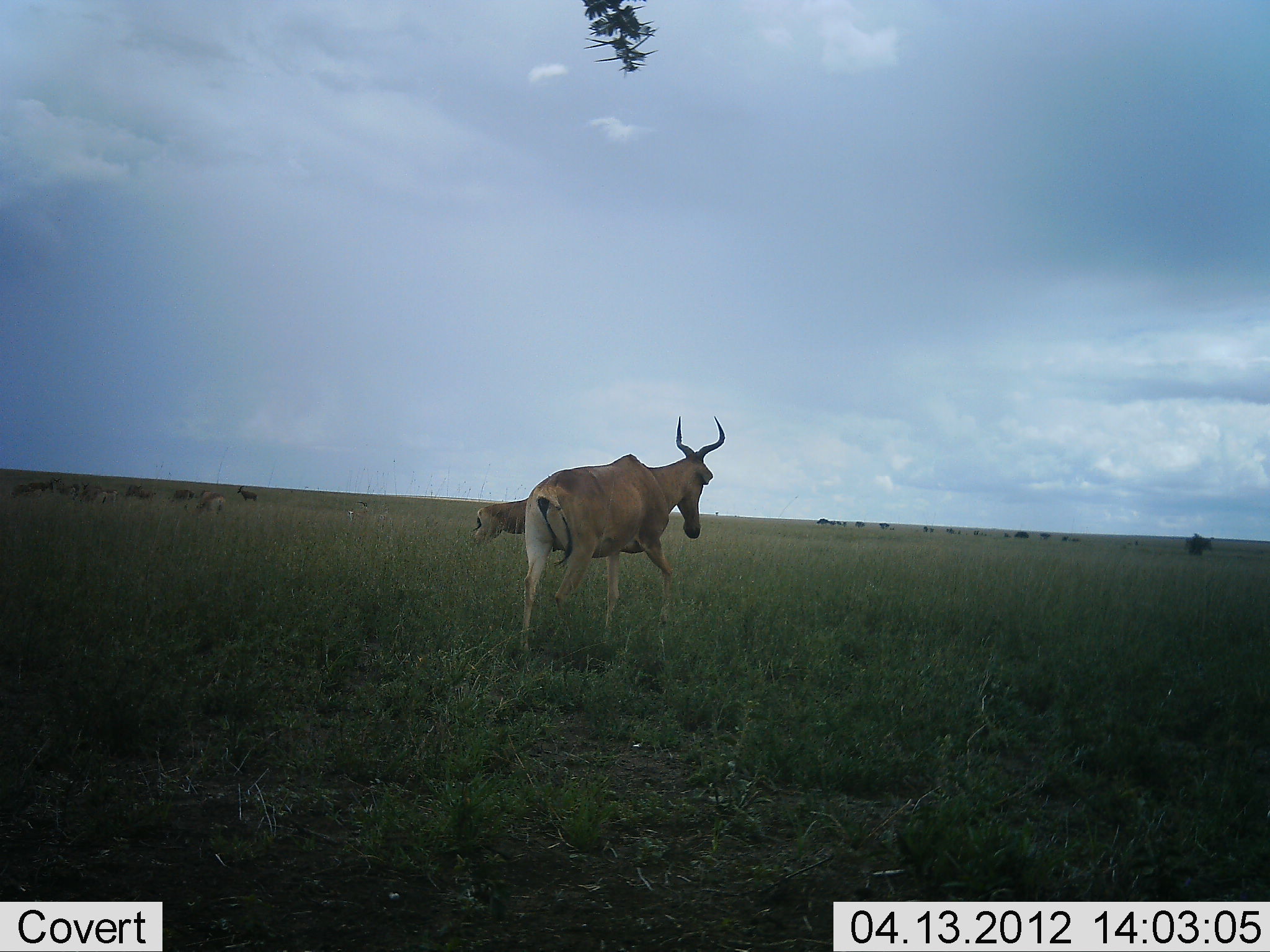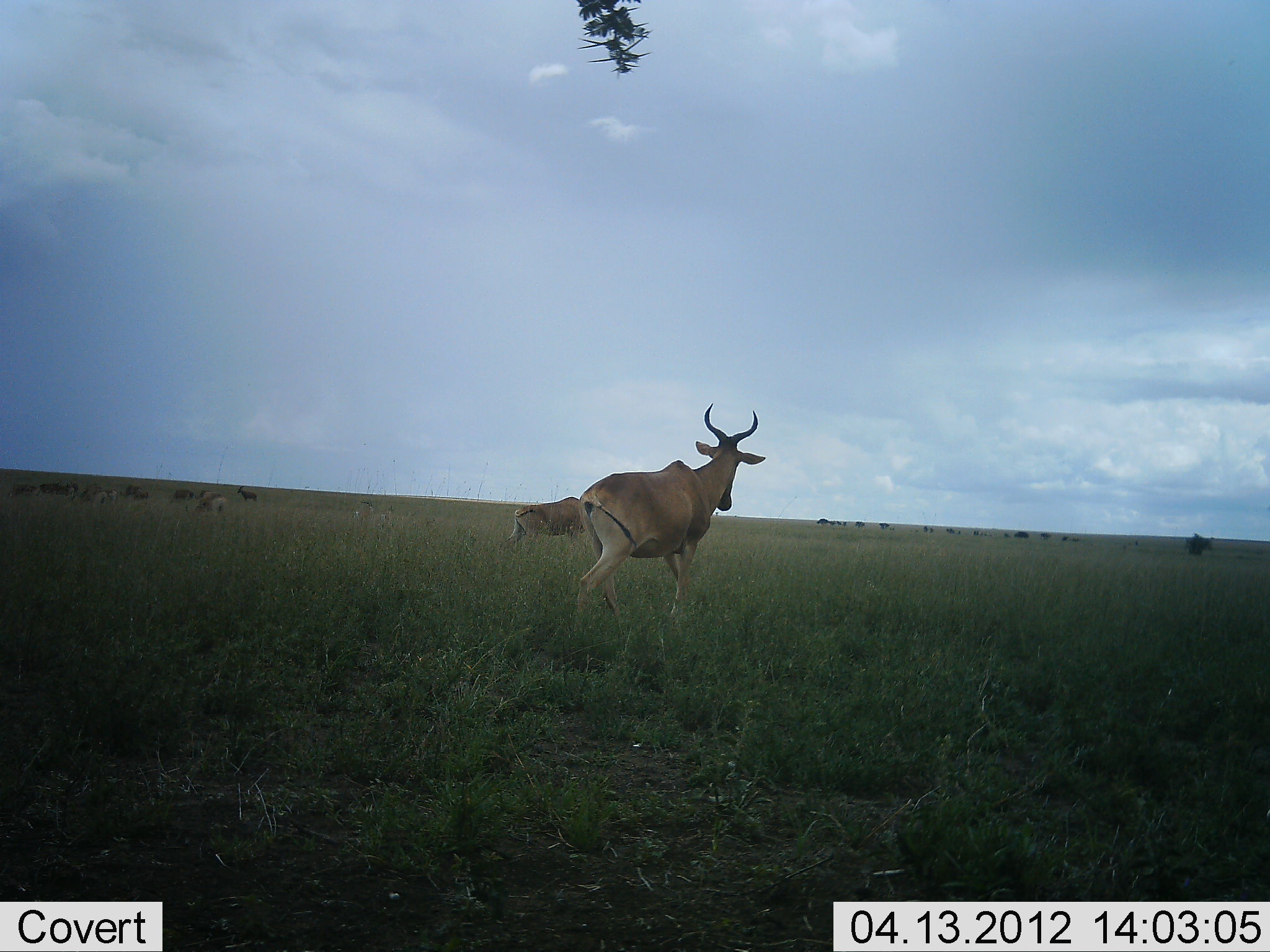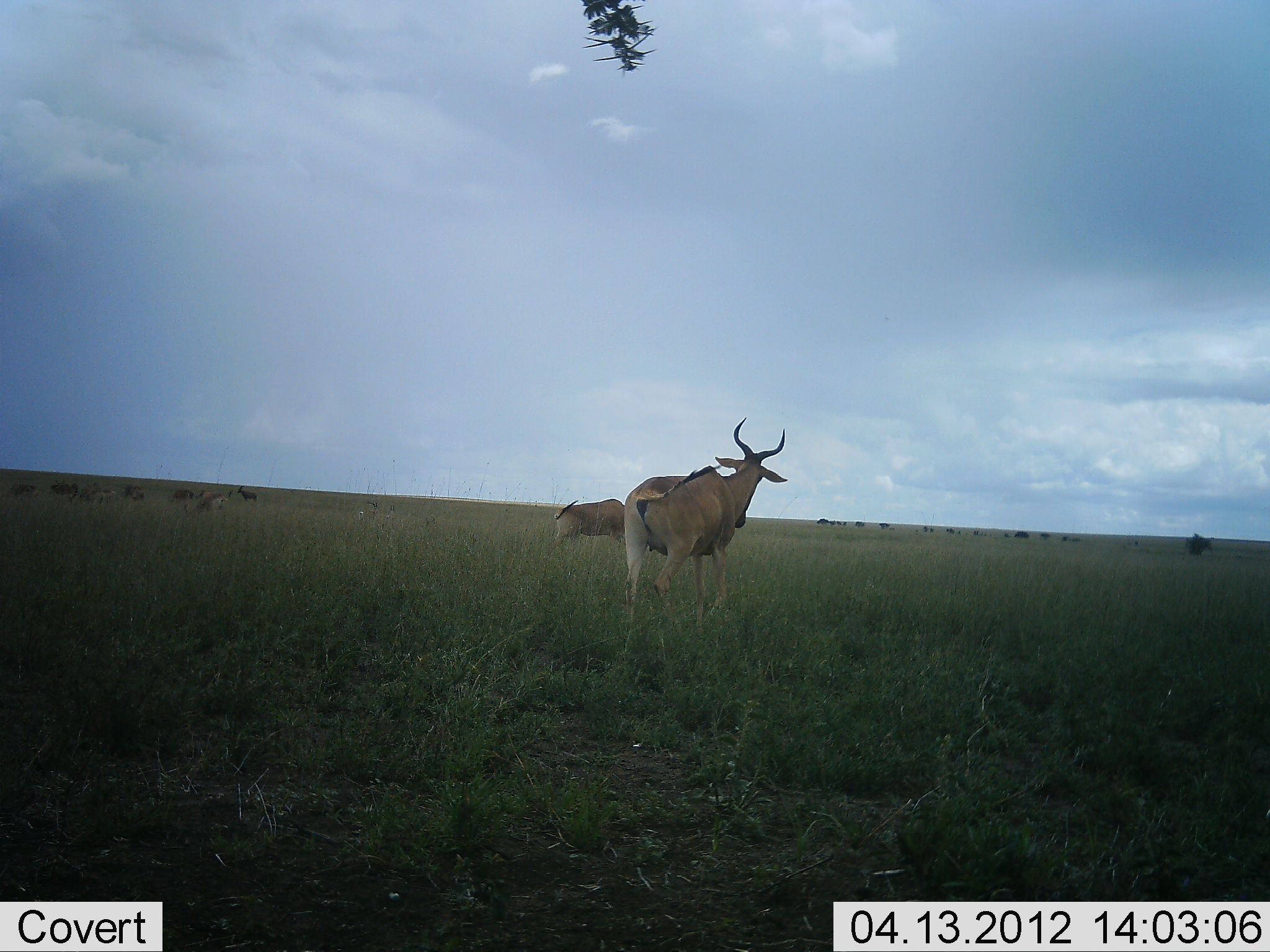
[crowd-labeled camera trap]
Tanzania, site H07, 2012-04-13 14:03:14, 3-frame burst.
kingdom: Animalia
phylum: Chordata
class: Mammalia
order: Artiodactyla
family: Bovidae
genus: Alcelaphus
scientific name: Alcelaphus buselaphus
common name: hartebeest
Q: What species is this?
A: Hartebeest (Alcelaphus buselaphus).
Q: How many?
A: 2.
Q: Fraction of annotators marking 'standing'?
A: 8%.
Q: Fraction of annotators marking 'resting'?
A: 4%.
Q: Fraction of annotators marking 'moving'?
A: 100%.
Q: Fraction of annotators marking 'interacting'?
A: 0%.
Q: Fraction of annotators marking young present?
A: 0%.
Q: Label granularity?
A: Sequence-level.